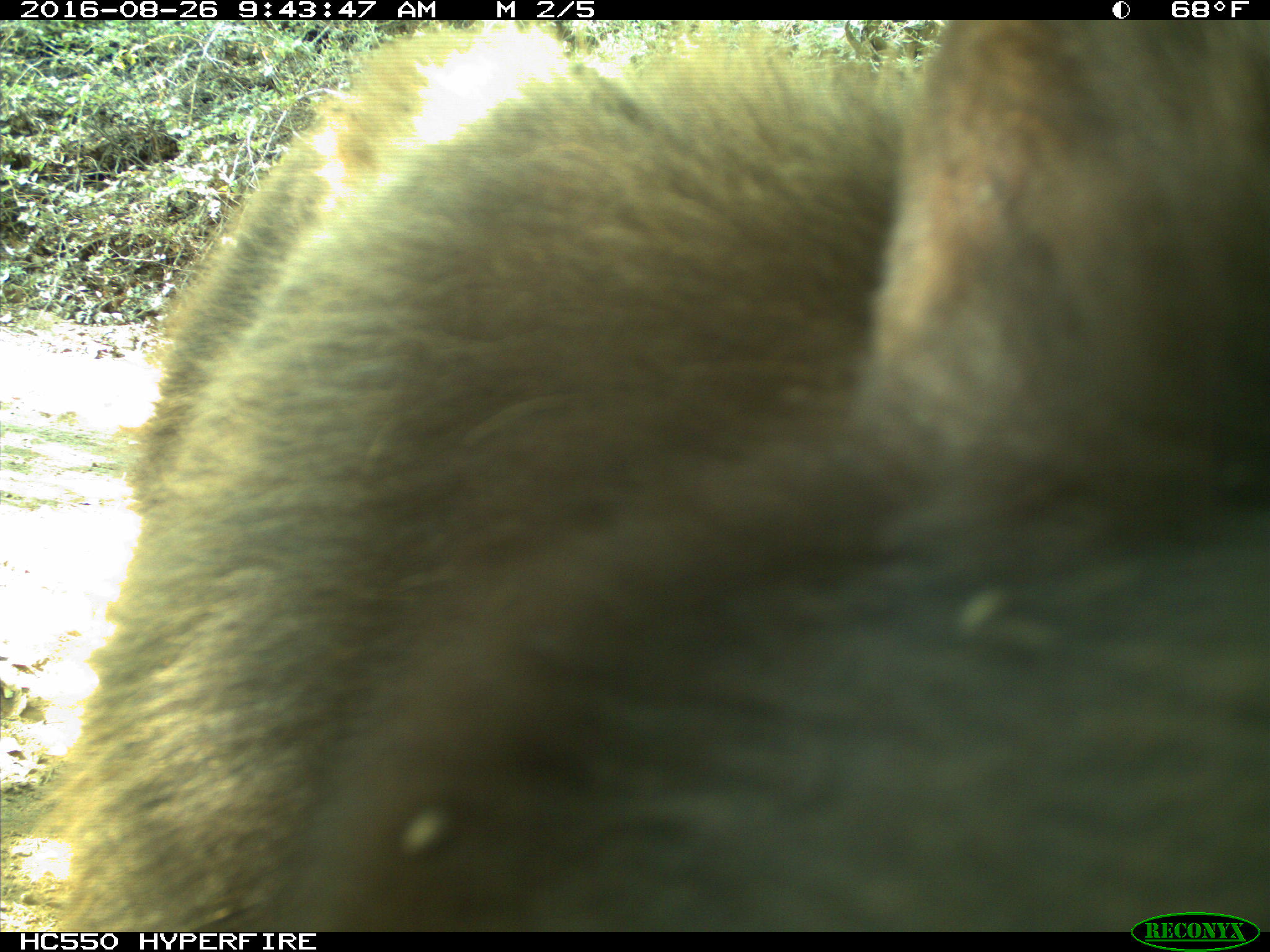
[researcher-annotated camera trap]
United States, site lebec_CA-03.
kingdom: Animalia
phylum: Chordata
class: Mammalia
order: Carnivora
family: Ursidae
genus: Ursus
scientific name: Ursus americanus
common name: american black bear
Ursus americanus (american black bear).